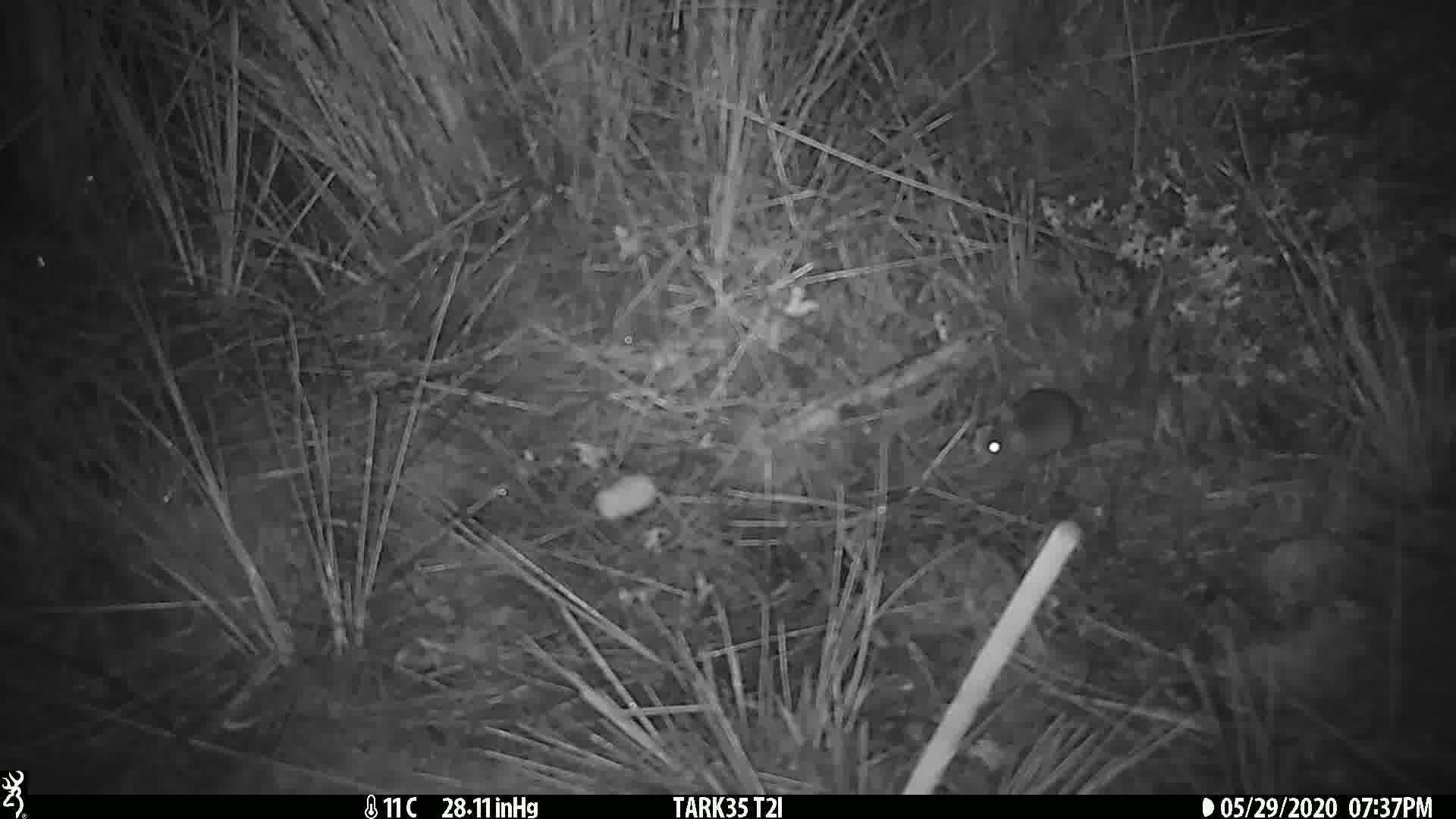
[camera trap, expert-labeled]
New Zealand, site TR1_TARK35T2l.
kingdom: Animalia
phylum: Chordata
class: Mammalia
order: Rodentia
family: Muridae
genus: Mus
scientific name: Mus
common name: mouse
Mouse (Mus).